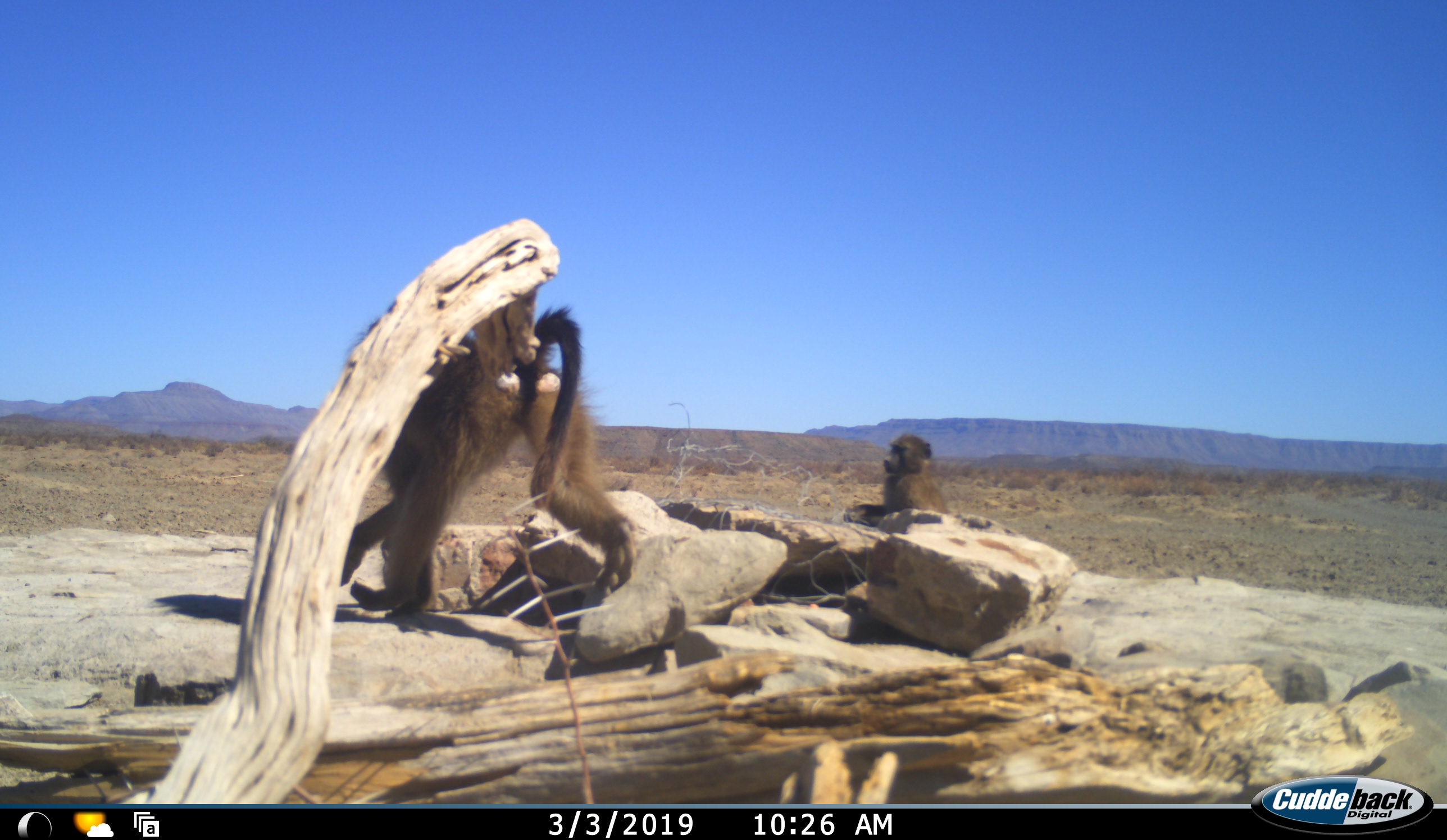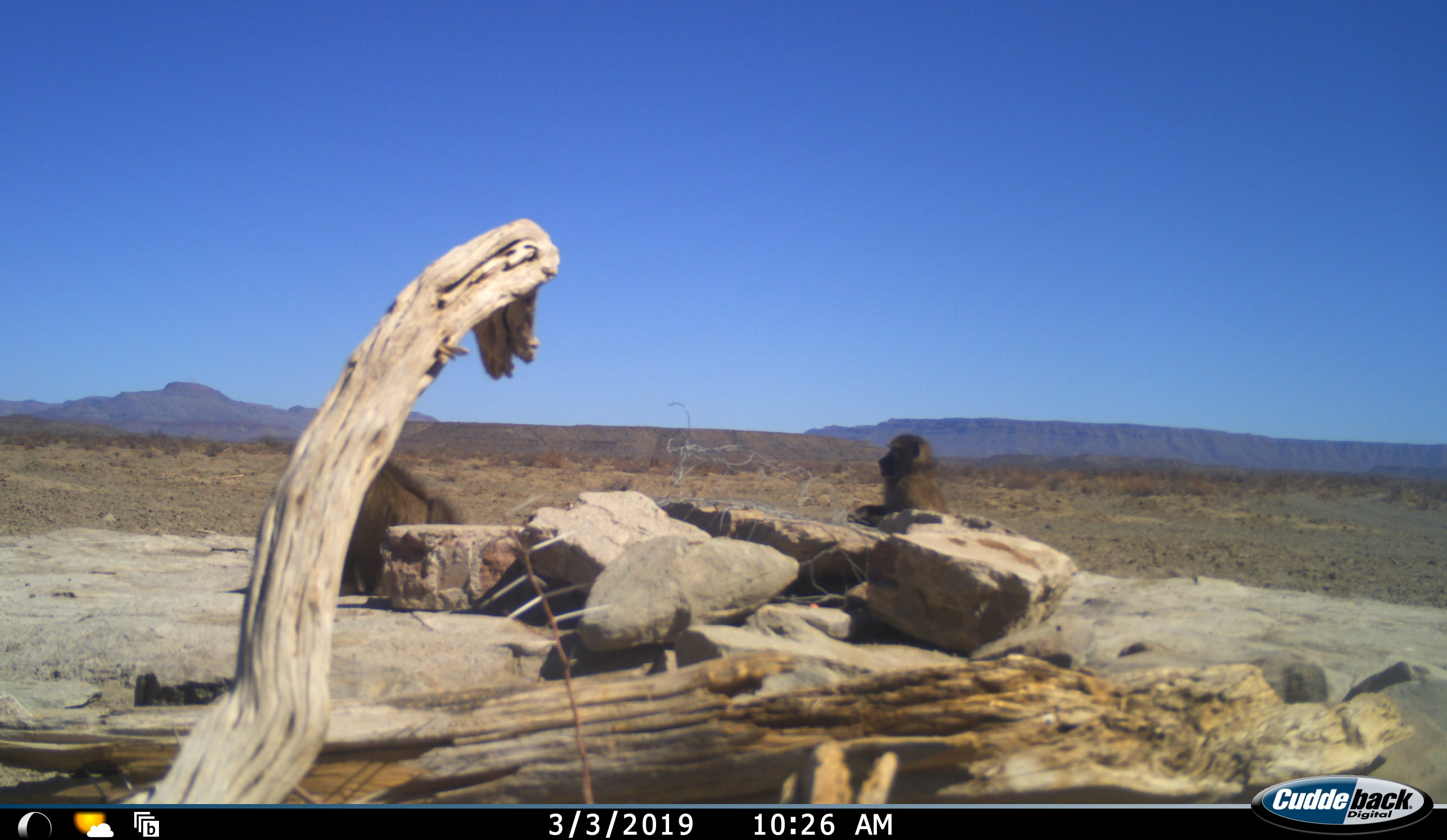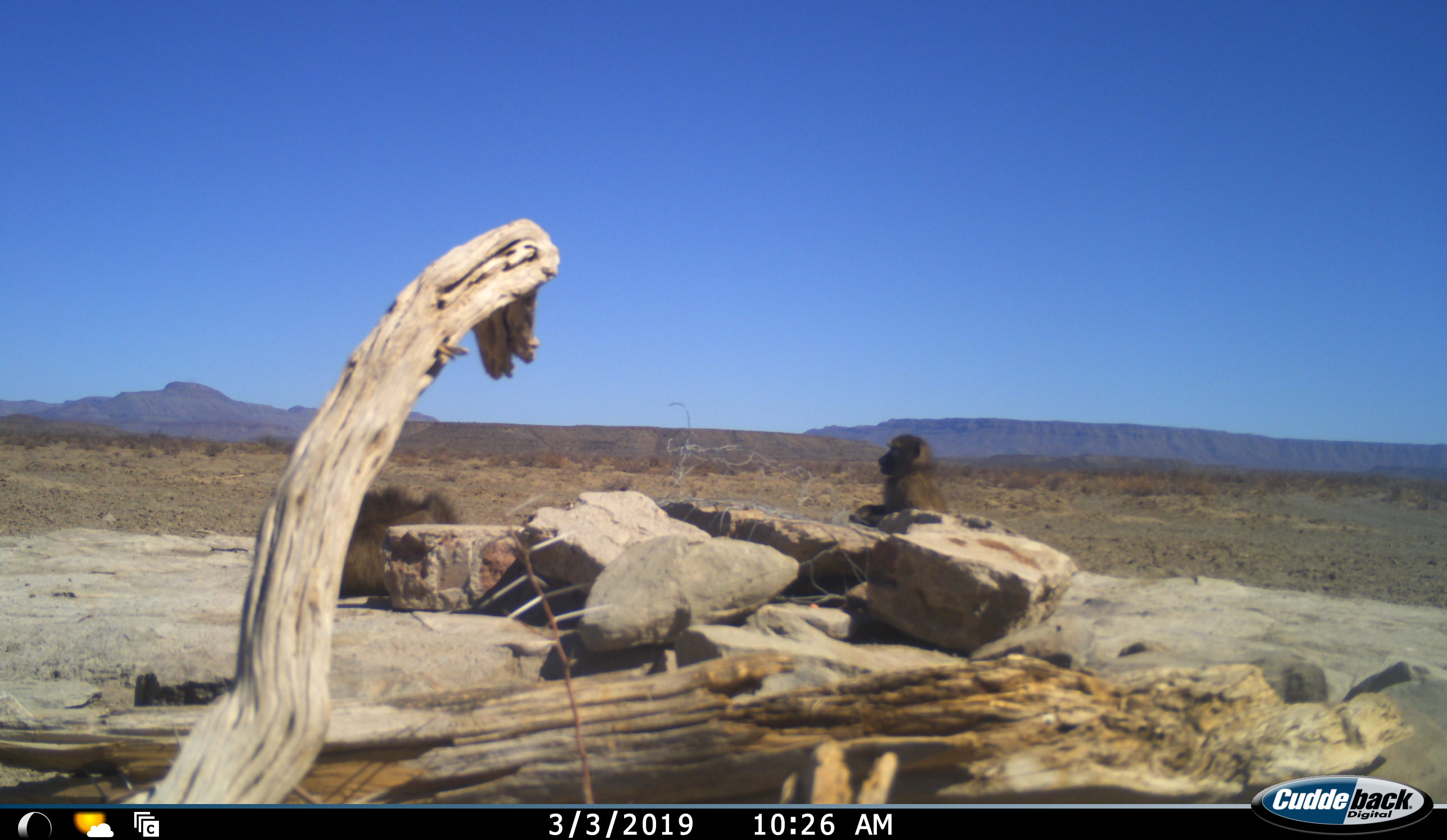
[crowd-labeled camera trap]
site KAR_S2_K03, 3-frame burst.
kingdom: Animalia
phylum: Chordata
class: Mammalia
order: Primates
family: Cercopithecidae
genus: Papio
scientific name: Papio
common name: baboon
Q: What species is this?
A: Baboon (Papio).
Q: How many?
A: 2.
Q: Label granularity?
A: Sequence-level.